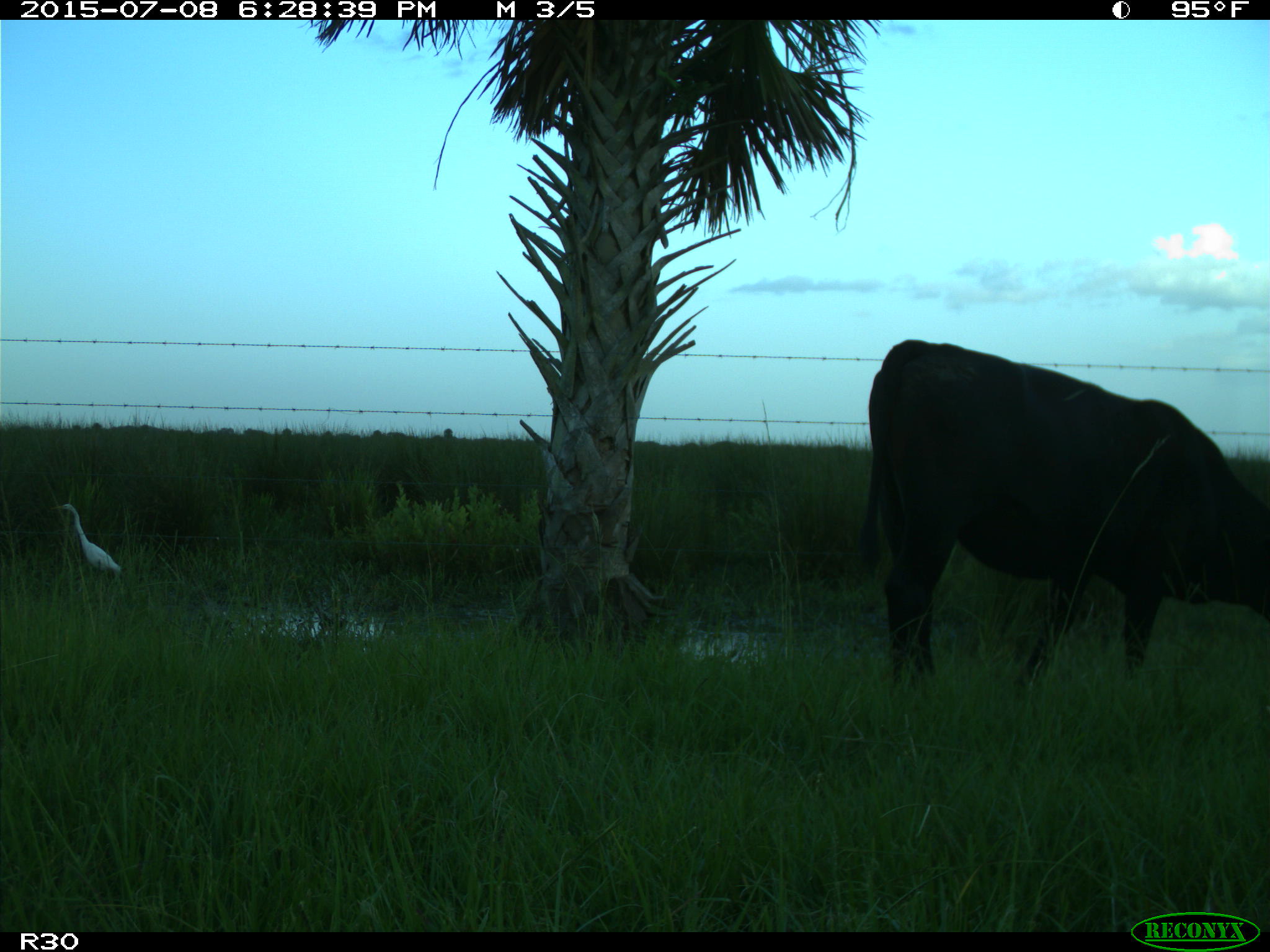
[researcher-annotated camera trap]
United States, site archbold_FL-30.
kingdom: Animalia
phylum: Chordata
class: Mammalia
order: Artiodactyla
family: Bovidae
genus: Bos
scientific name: Bos taurus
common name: domestic cow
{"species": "Bos taurus (domestic cow)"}